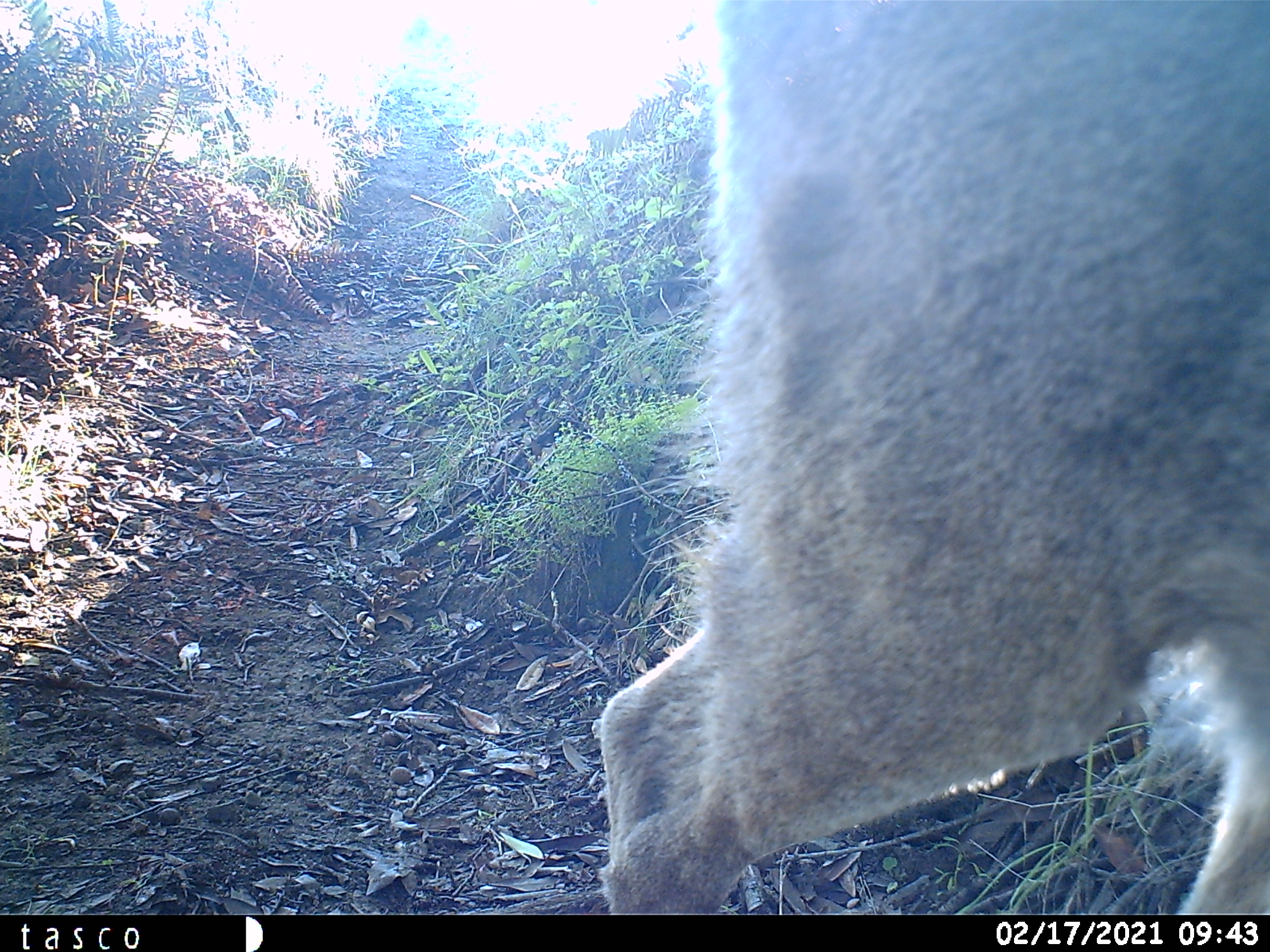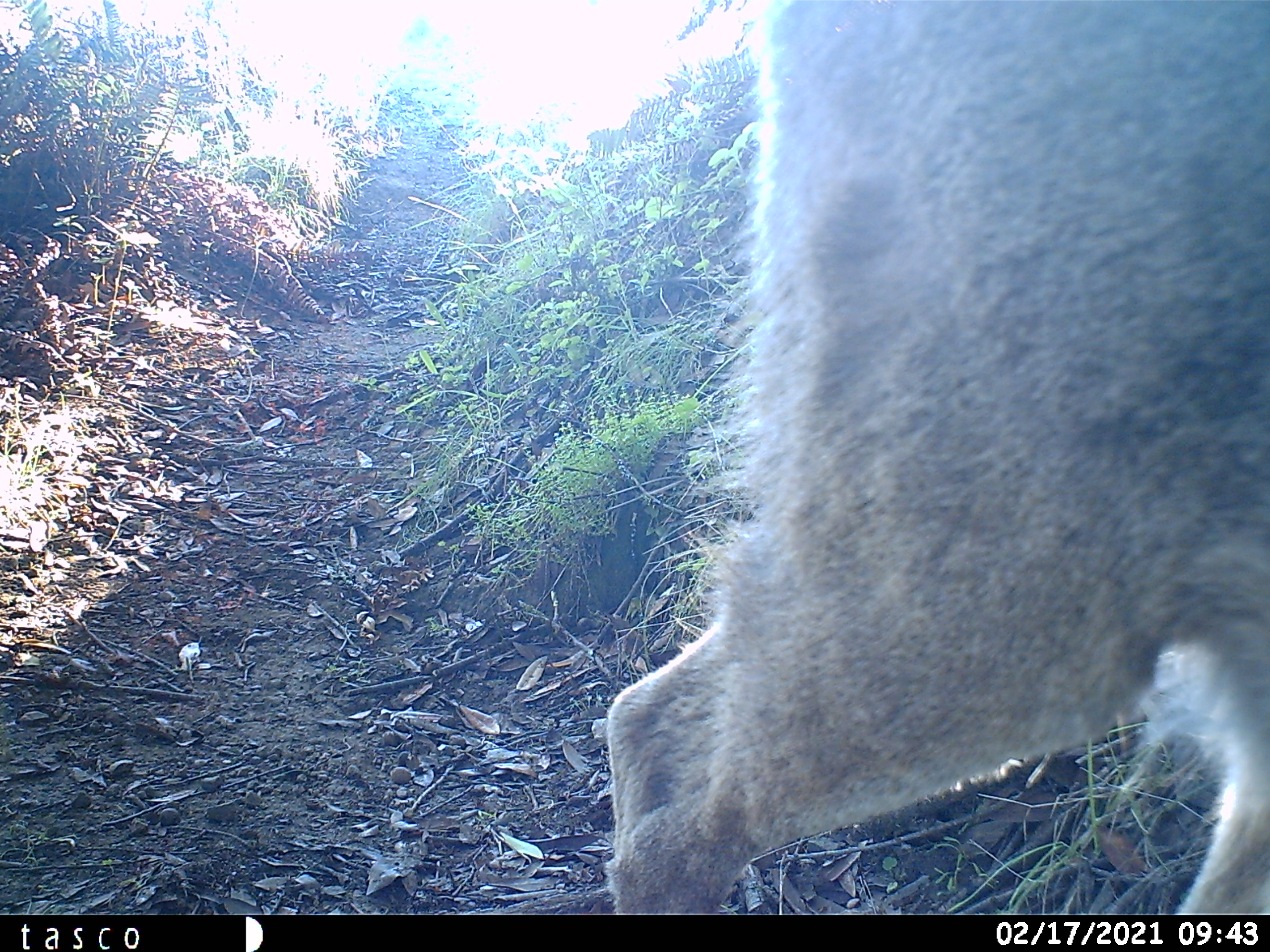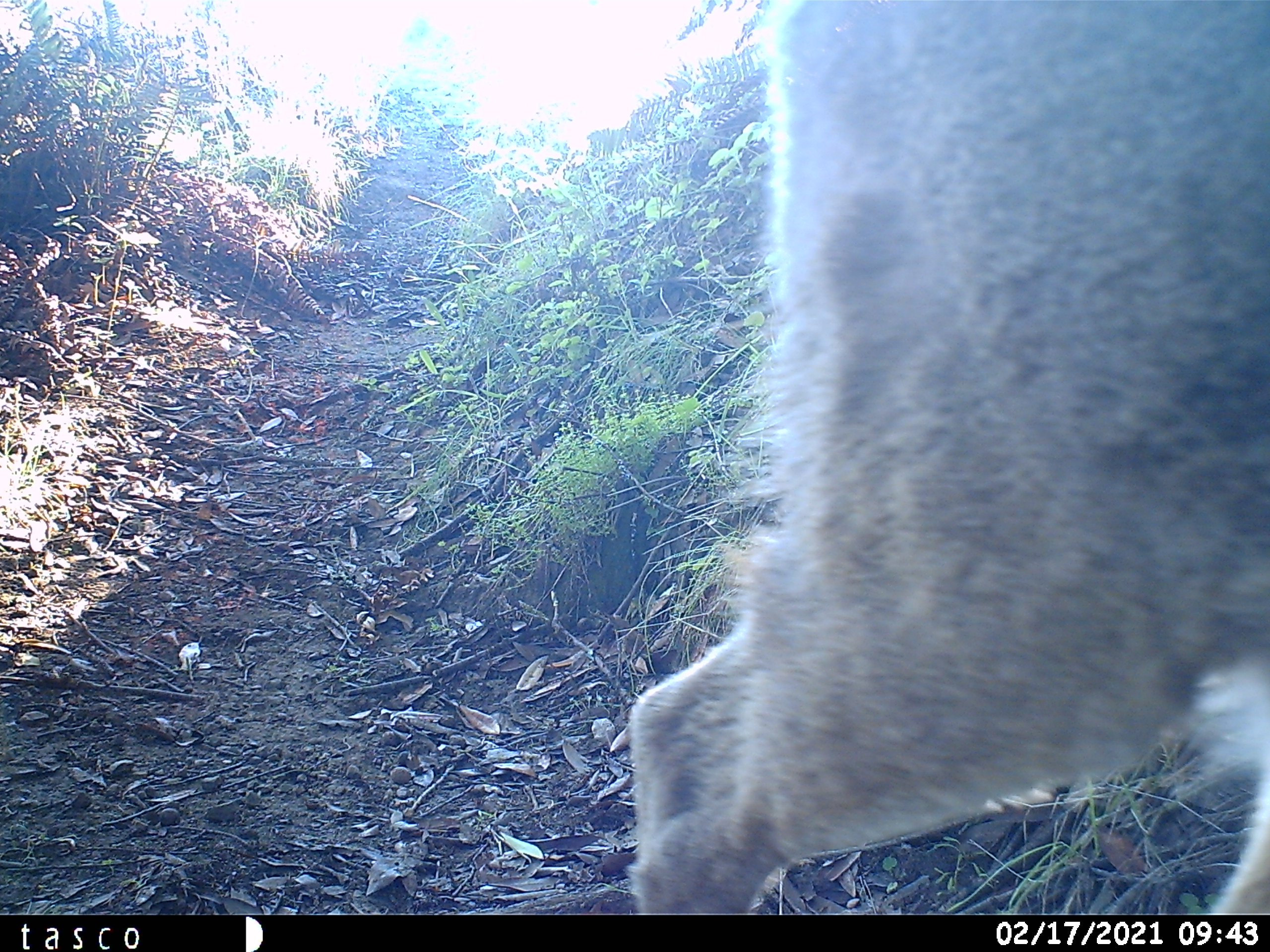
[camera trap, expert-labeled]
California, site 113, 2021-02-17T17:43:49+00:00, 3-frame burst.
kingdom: Animalia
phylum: Chordata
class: Mammalia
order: Artiodactyla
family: Cervidae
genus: Odocoileus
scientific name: Odocoileus hemionus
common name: mule deer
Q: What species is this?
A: Mule deer (Odocoileus hemionus).